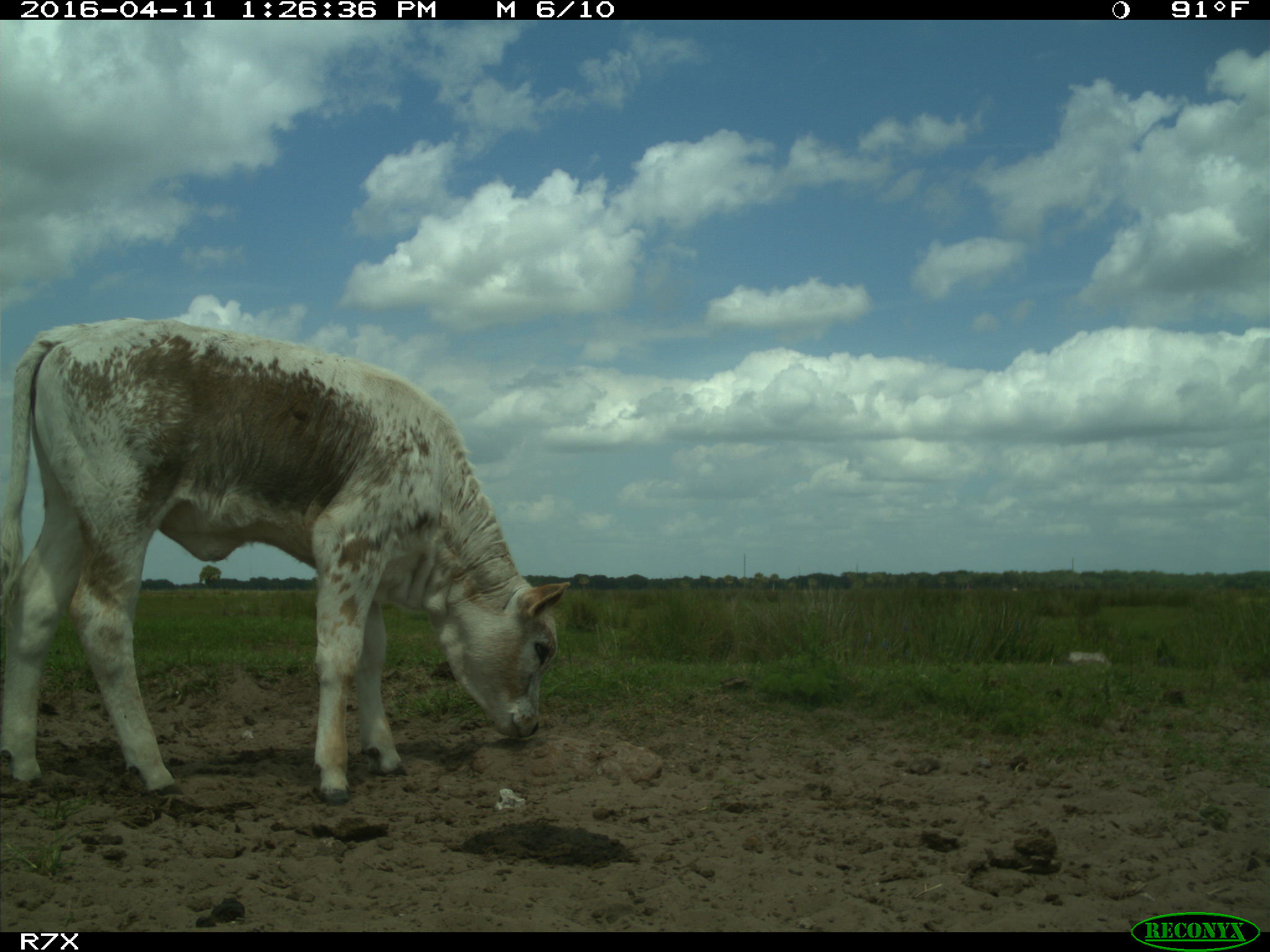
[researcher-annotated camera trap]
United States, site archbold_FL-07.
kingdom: Animalia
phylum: Chordata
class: Mammalia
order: Artiodactyla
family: Bovidae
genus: Bos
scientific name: Bos taurus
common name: domestic cow